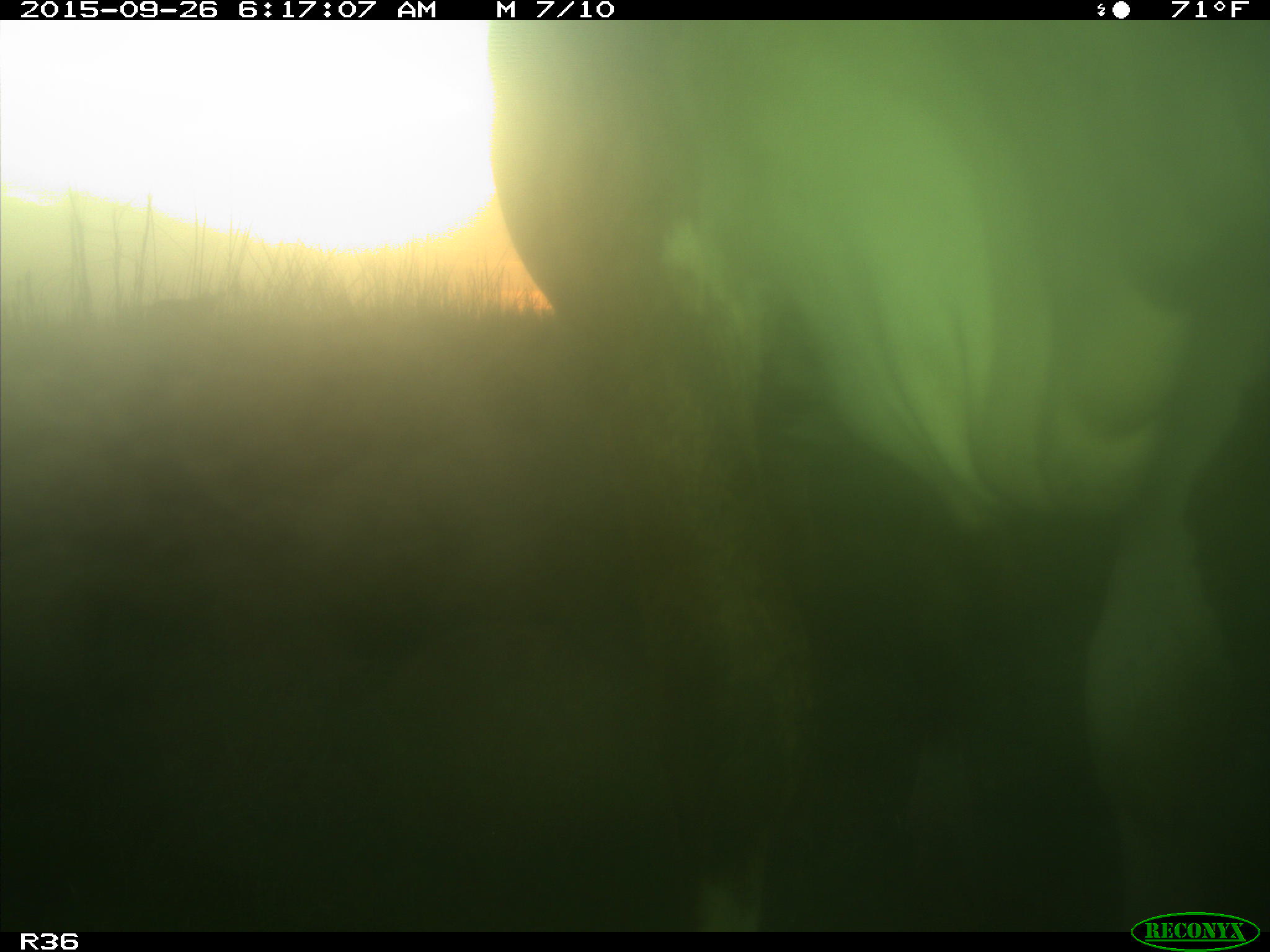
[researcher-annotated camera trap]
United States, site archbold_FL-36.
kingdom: Animalia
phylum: Chordata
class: Mammalia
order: Artiodactyla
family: Bovidae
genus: Bos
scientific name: Bos taurus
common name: domestic cow